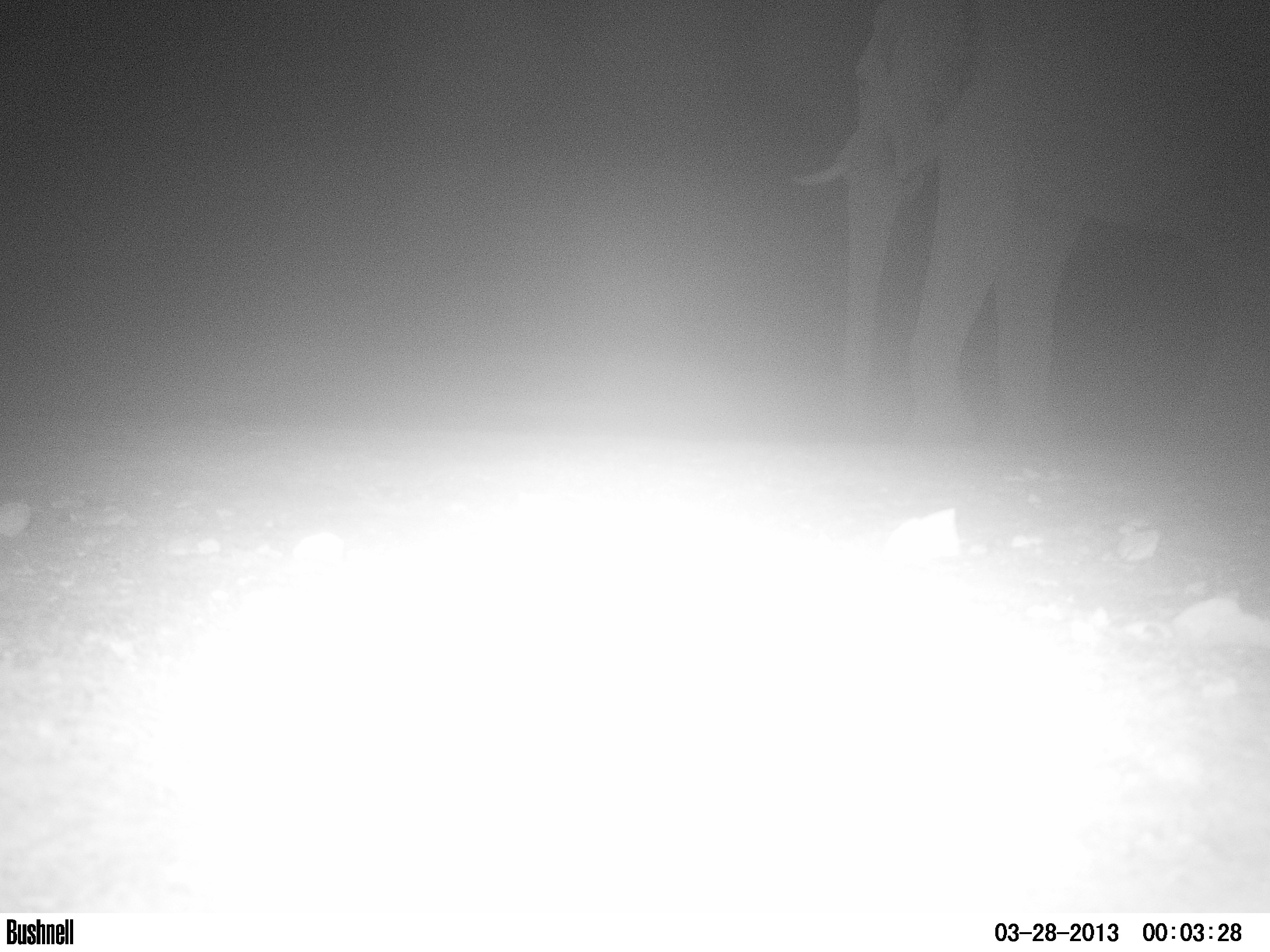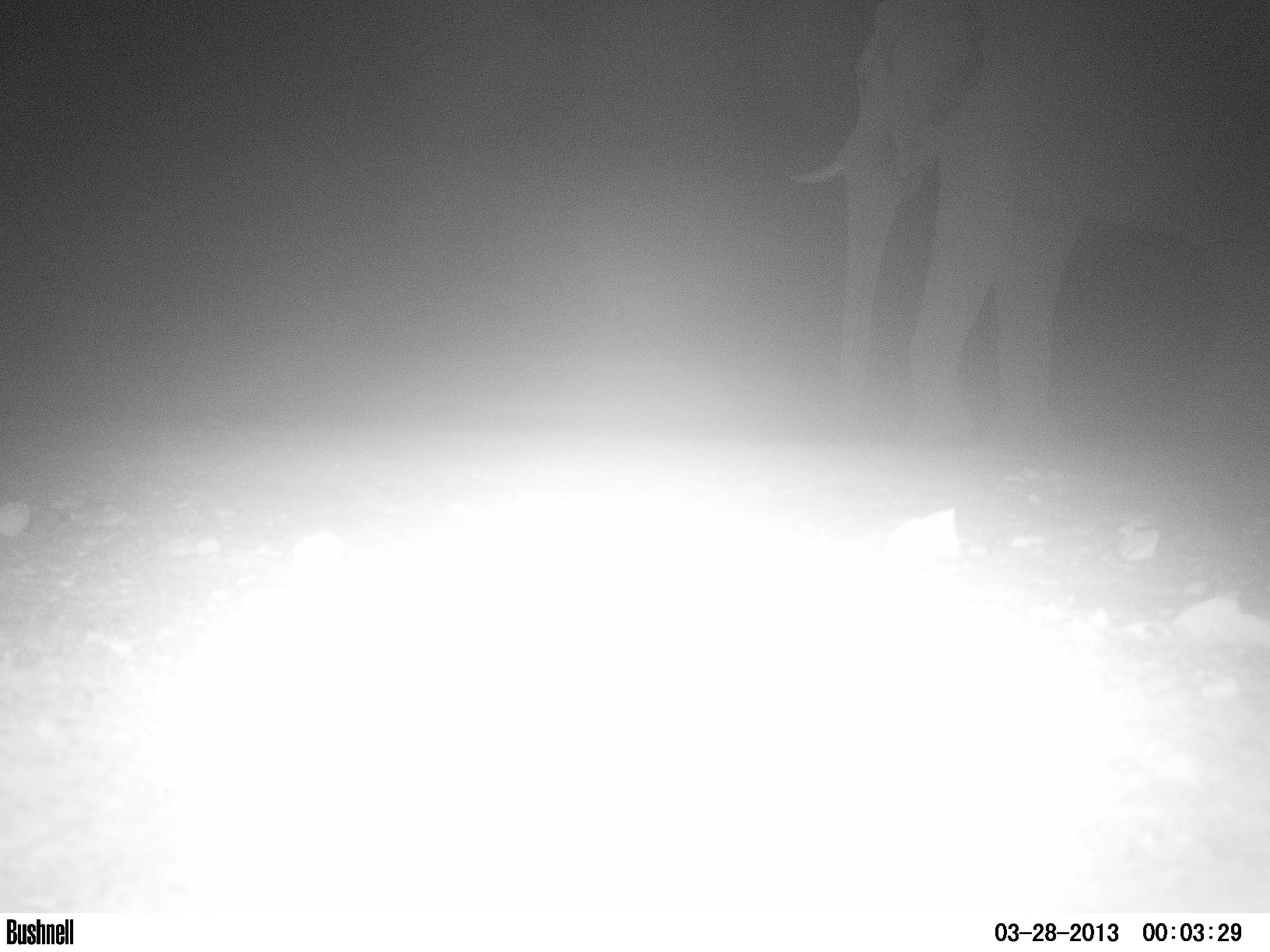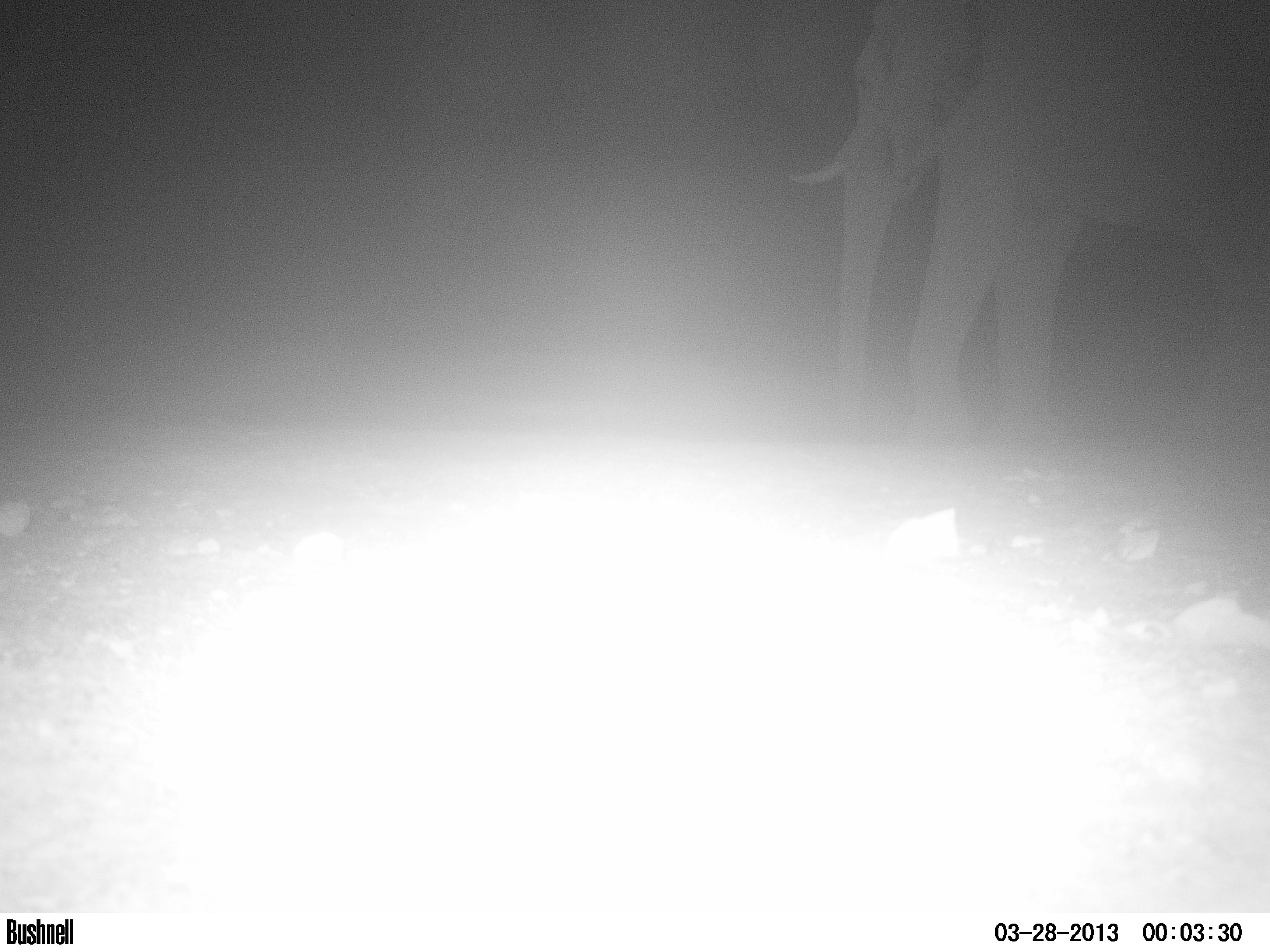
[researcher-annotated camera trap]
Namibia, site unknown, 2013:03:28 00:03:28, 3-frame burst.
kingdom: Animalia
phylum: Chordata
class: Mammalia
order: Proboscidea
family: Elephantidae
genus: Loxodonta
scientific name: Loxodonta africana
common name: african elephant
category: loxodanta africana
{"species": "loxodanta africana (african elephant) (Loxodonta africana)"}